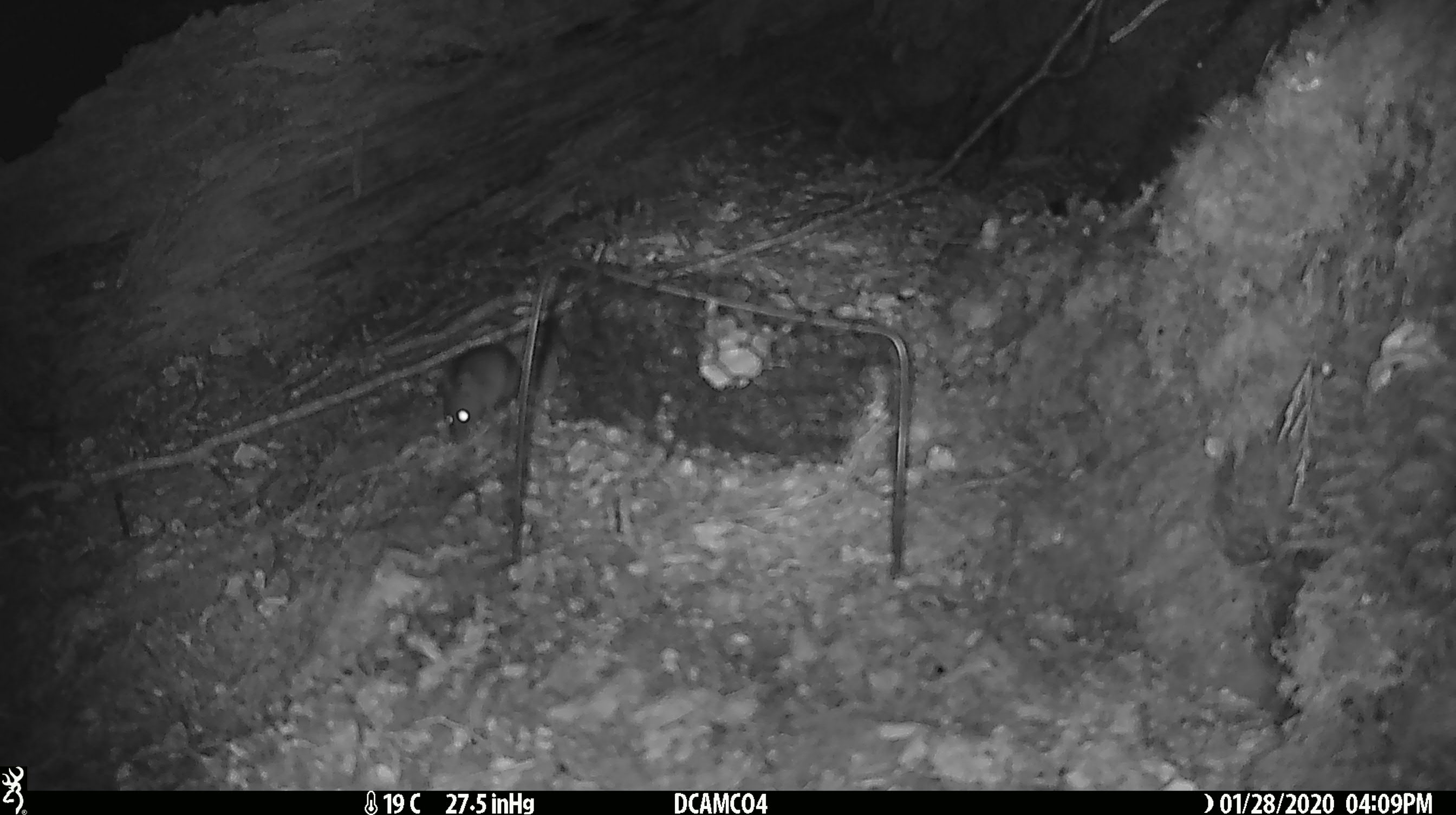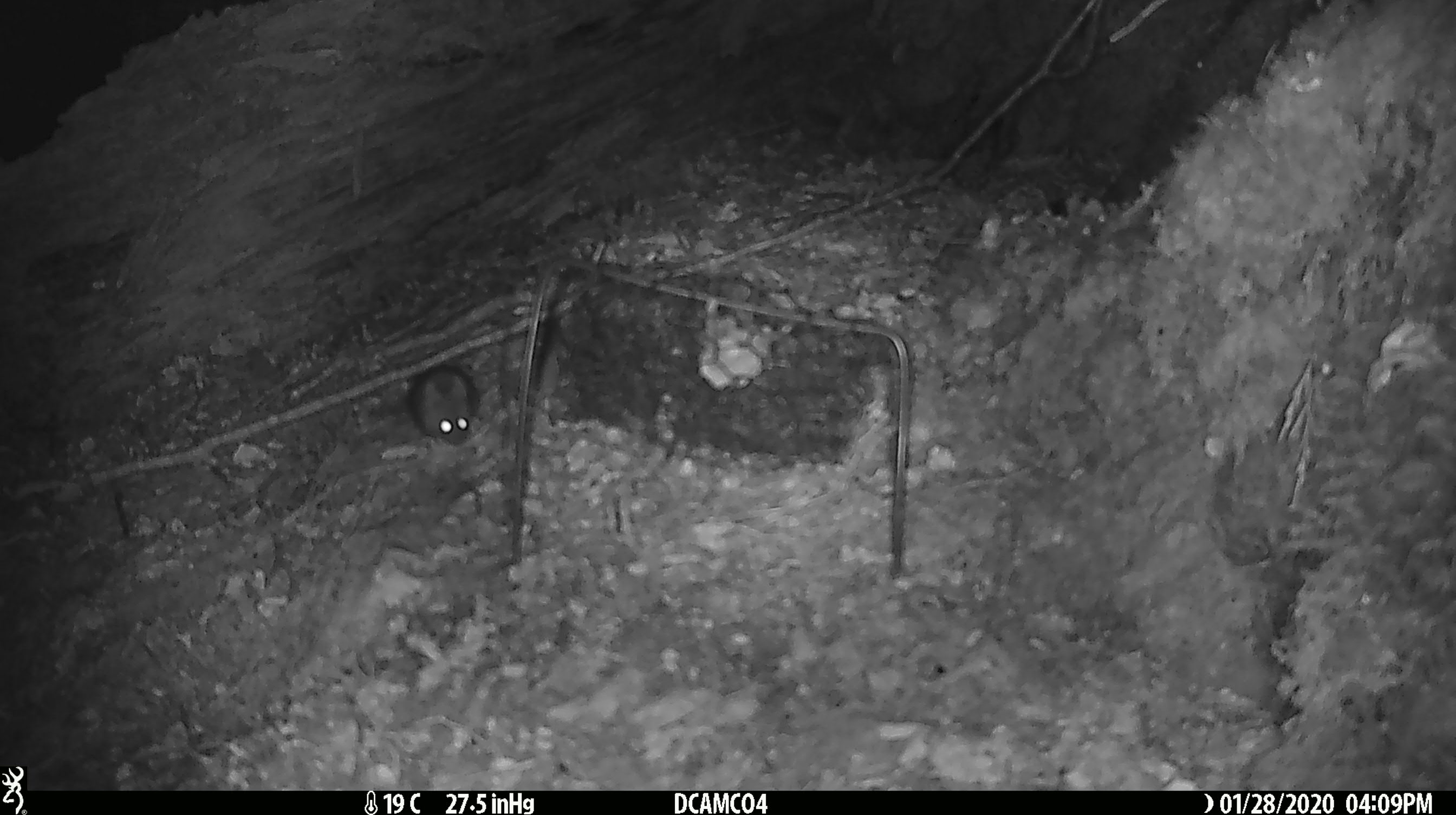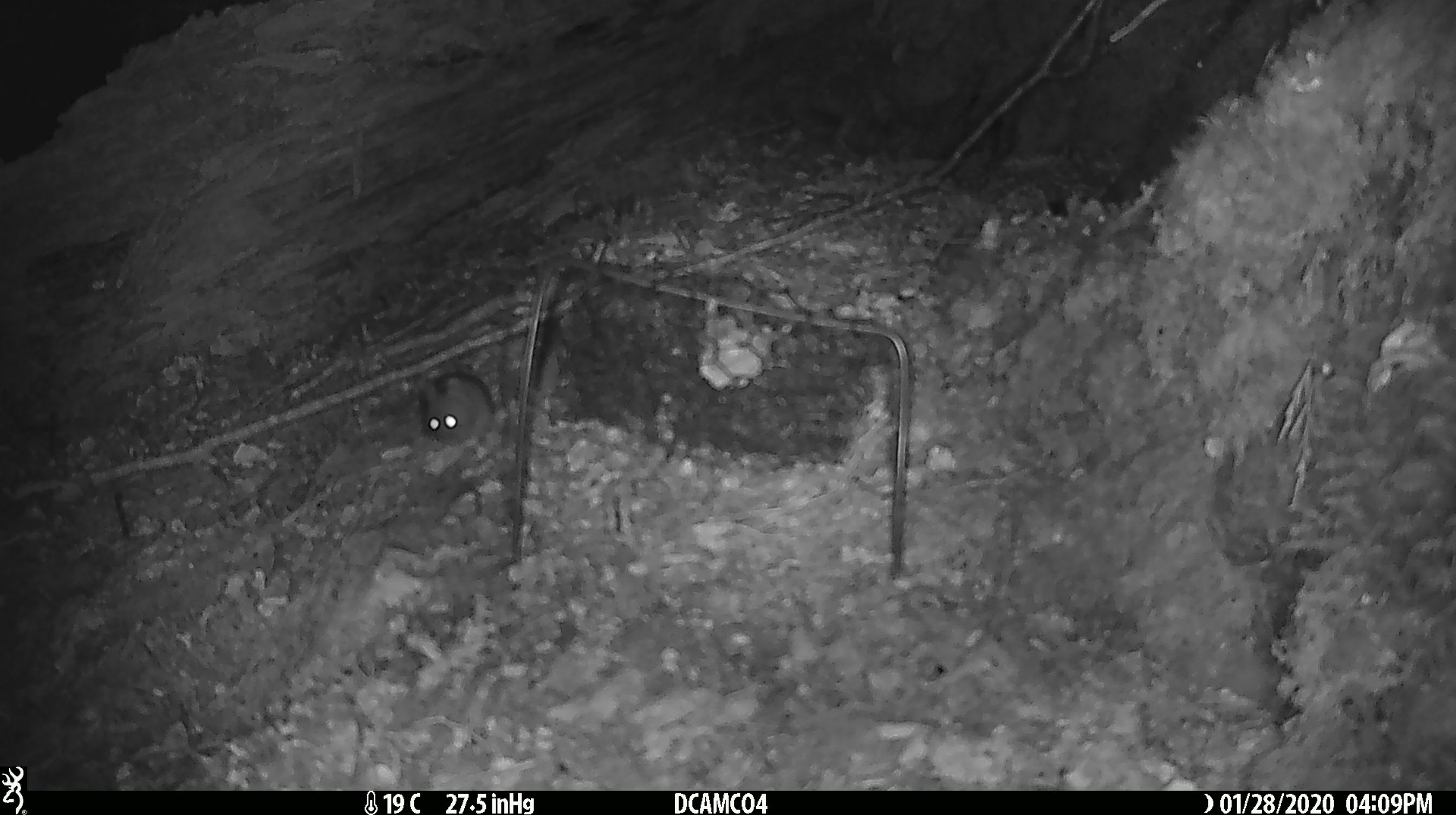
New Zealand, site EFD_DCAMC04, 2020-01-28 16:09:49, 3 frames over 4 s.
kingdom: Animalia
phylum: Chordata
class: Mammalia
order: Rodentia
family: Muridae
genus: Mus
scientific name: Mus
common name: mouse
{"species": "mouse (Mus)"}